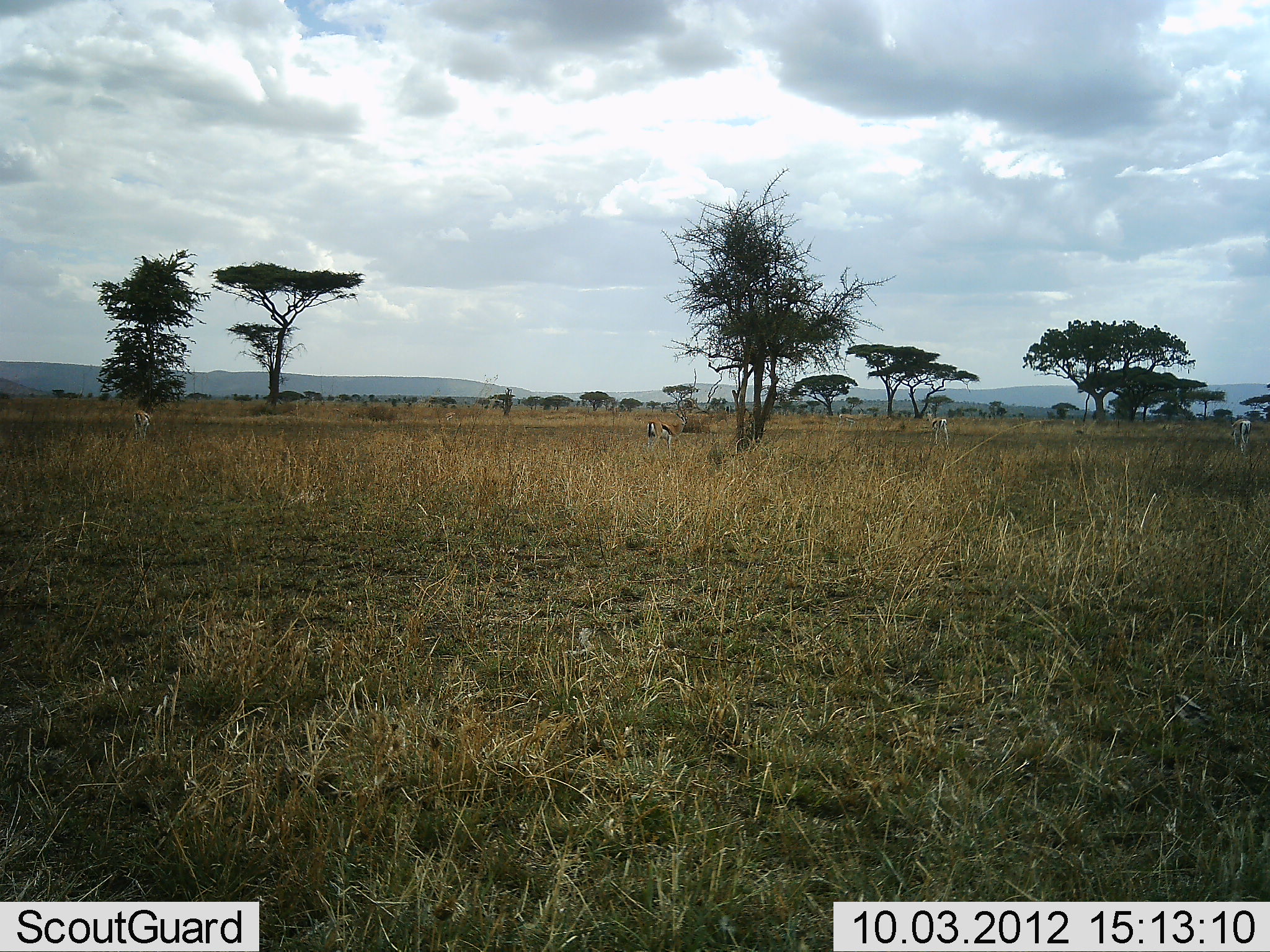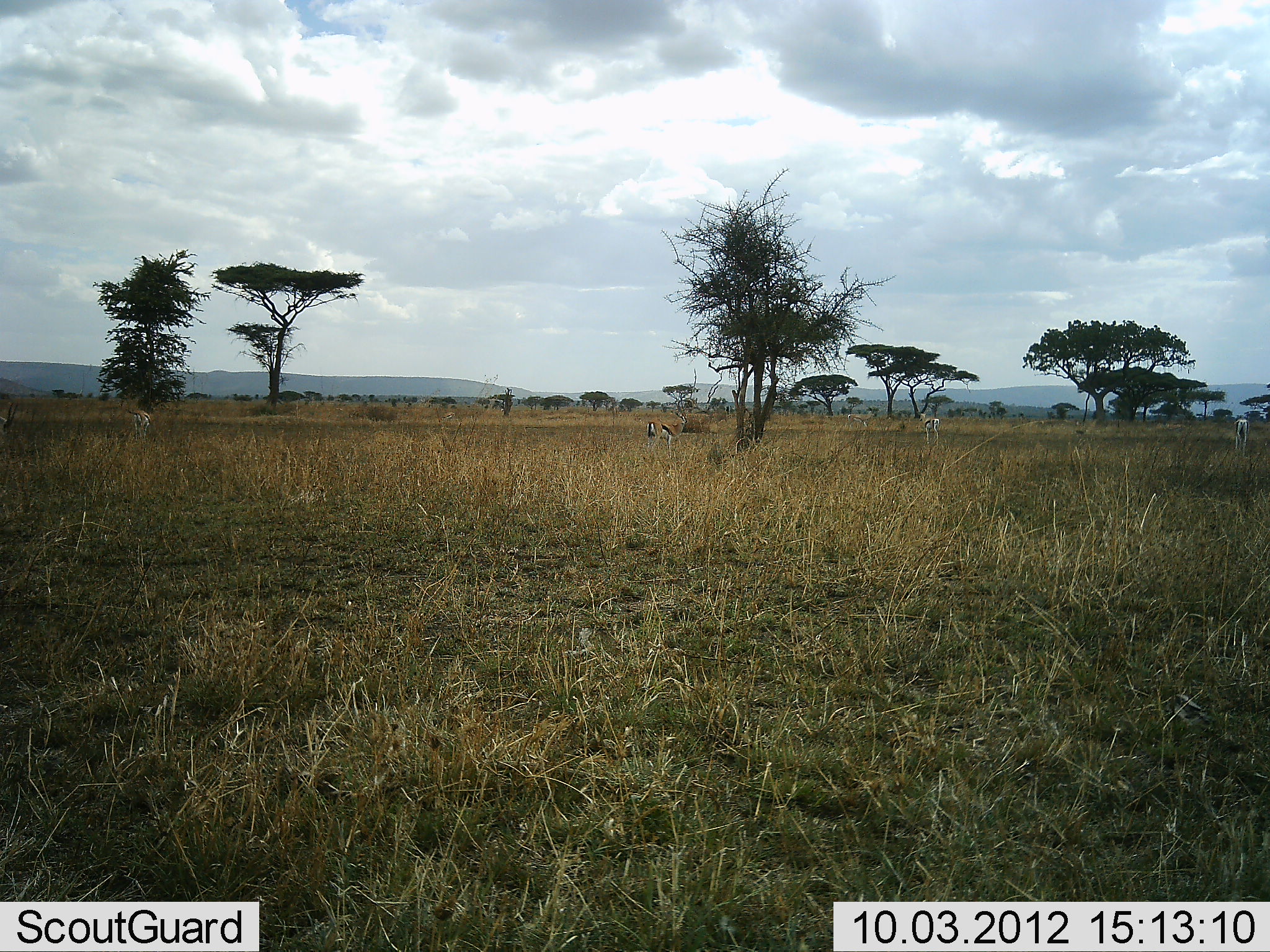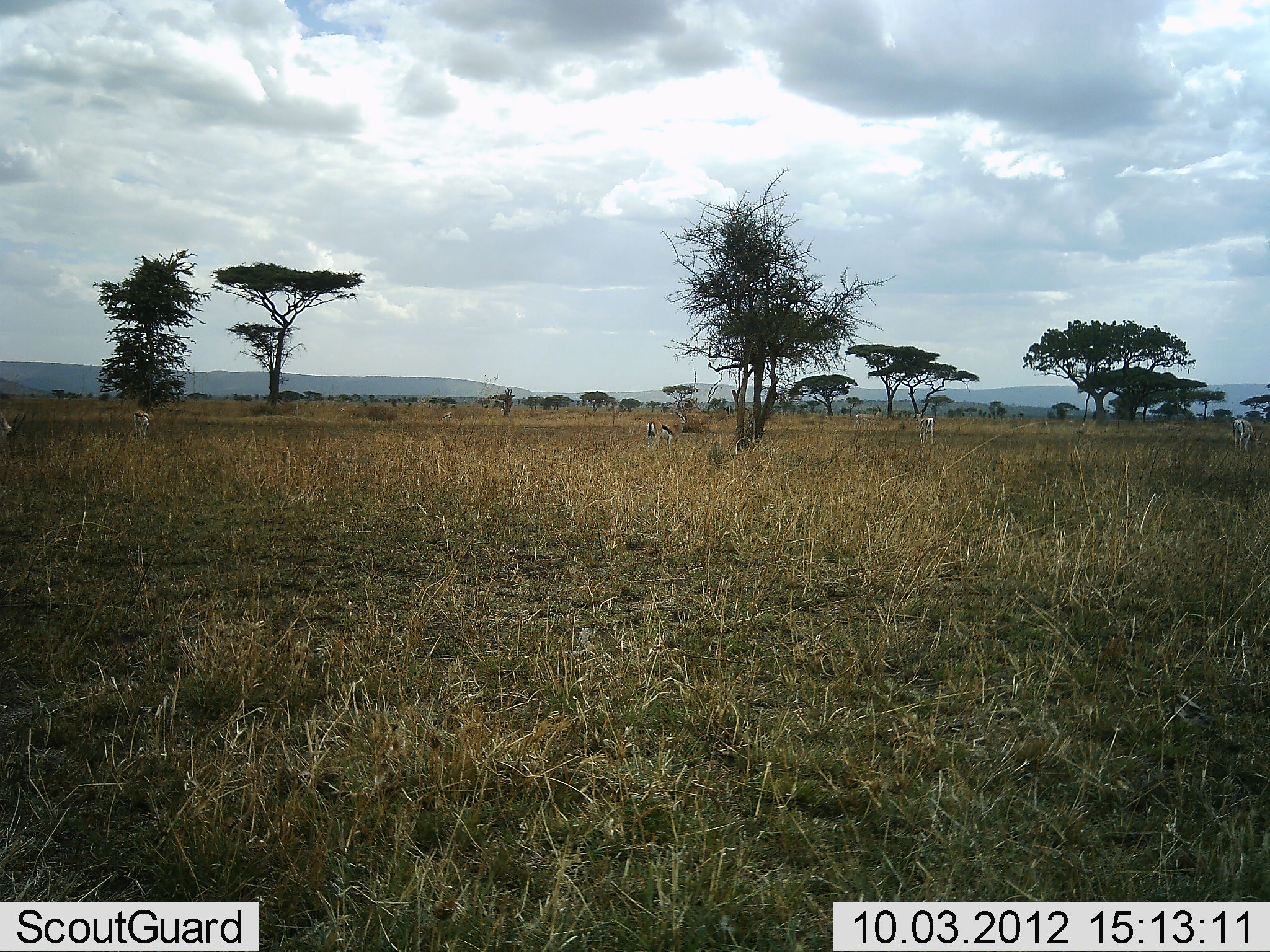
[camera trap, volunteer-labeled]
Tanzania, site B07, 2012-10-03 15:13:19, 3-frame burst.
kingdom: Animalia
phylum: Chordata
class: Mammalia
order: Artiodactyla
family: Bovidae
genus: Eudorcas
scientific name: Eudorcas thomsonii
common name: thomson's gazelle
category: gazellethomsons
Gazellethomsons (thomson's gazelle) (Eudorcas thomsonii), count 5. Behavior (volunteer vote fractions): standing 64%, resting 0%, moving 64%, interacting 0%. Young present (vote fraction): 9%. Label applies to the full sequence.